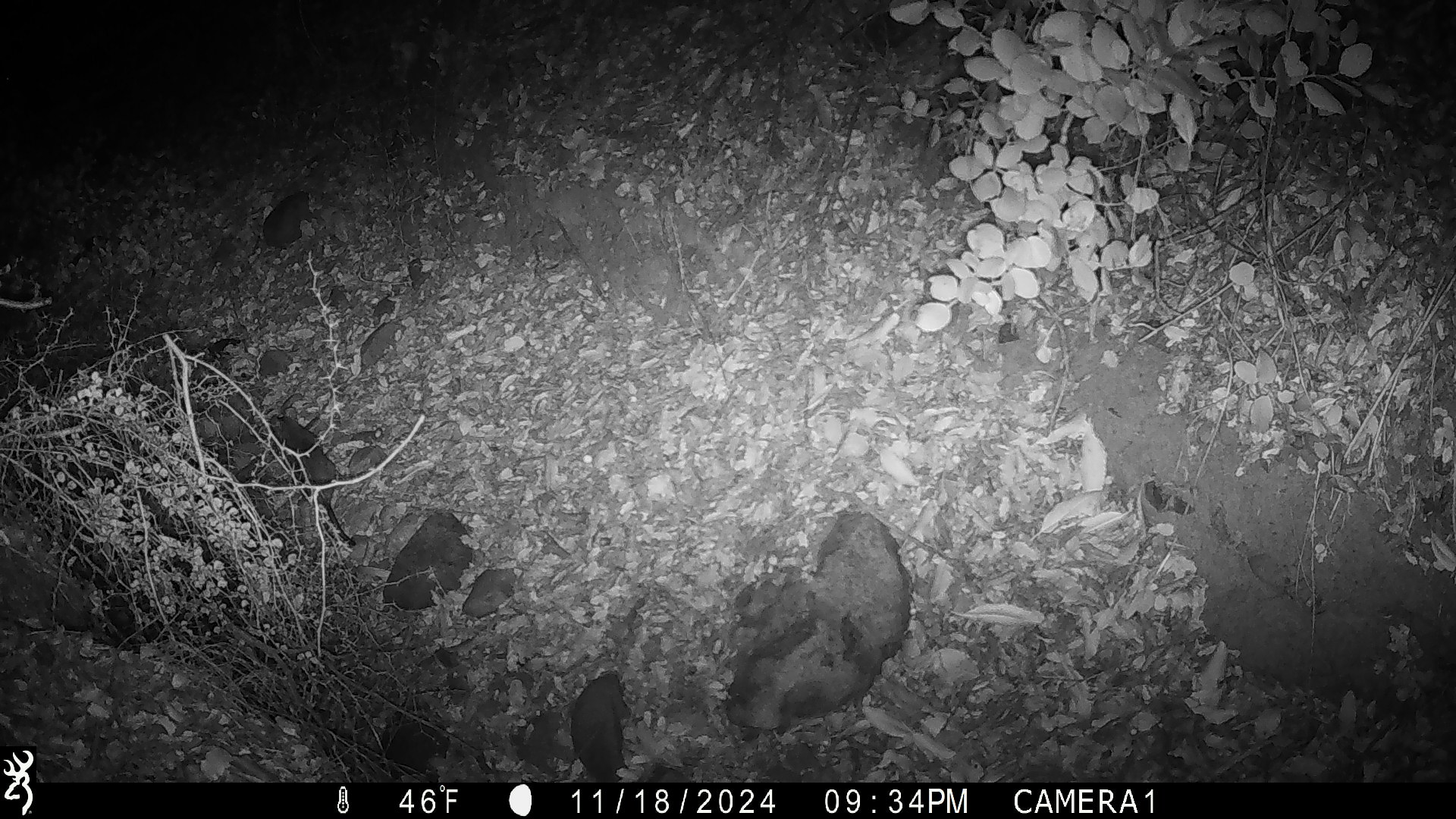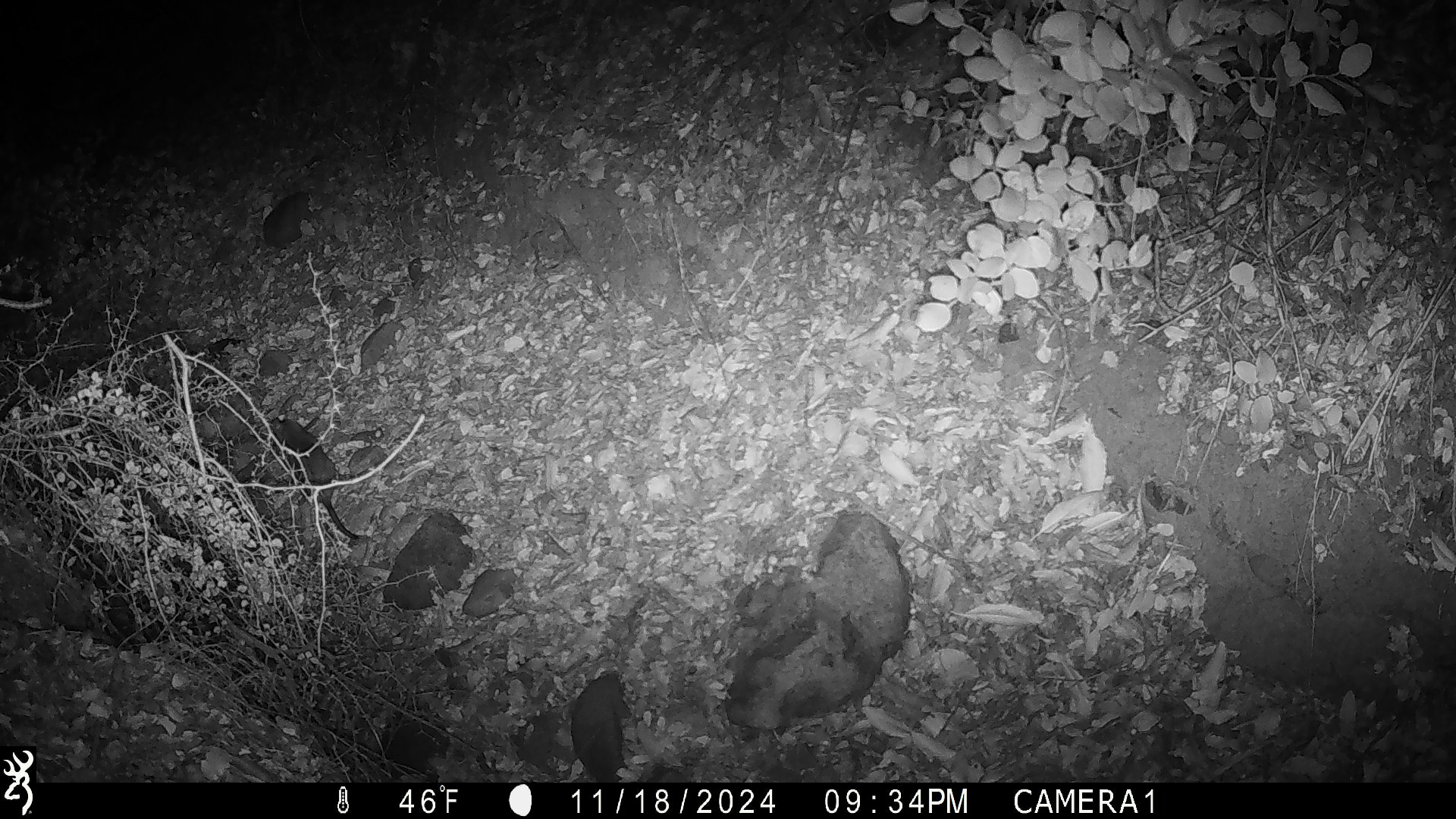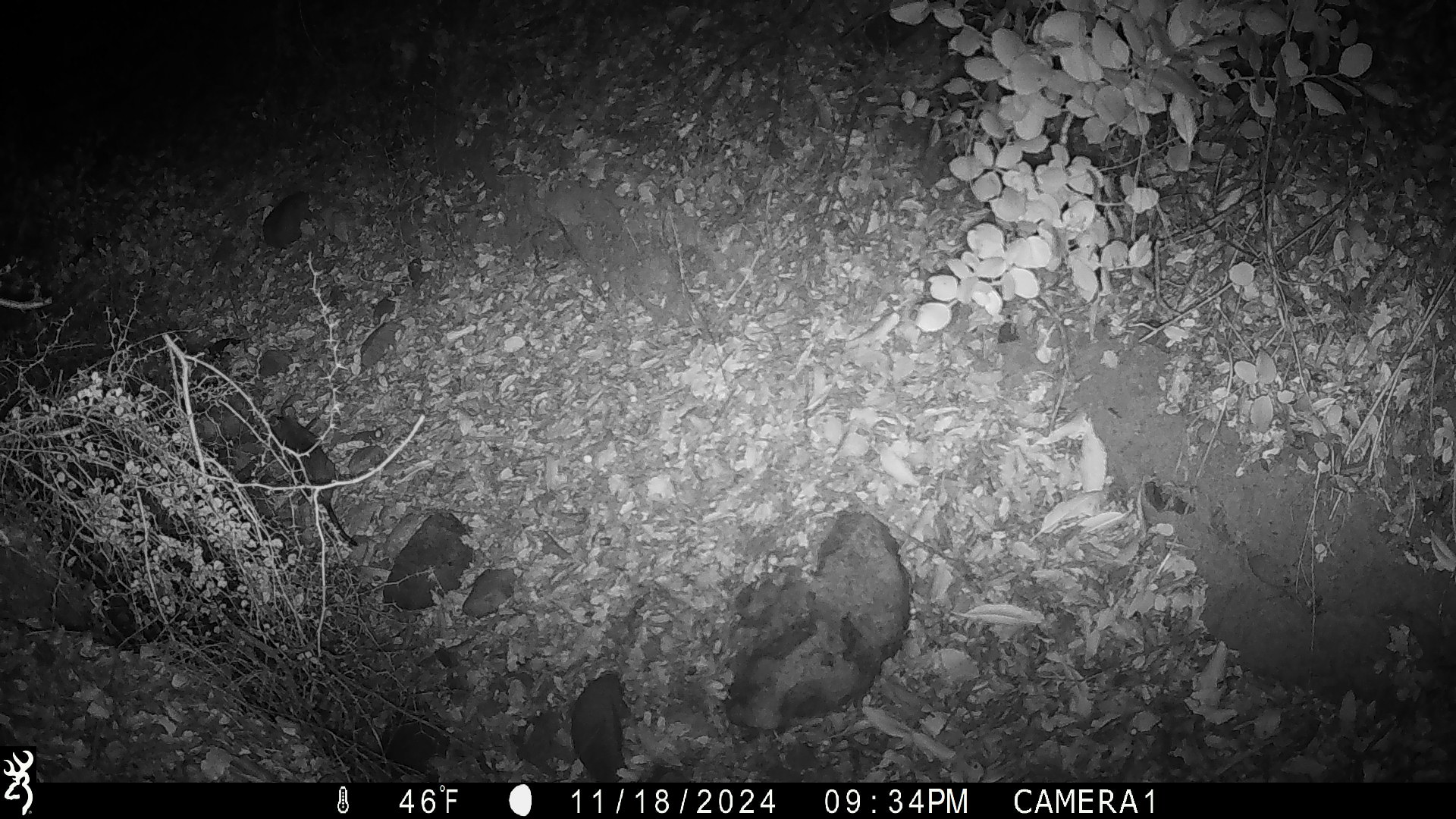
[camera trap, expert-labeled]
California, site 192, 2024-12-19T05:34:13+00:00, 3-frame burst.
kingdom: Animalia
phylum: Chordata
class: Mammalia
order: Rodentia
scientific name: Rodentia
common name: mouse or rat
Mouse or rat (Rodentia).